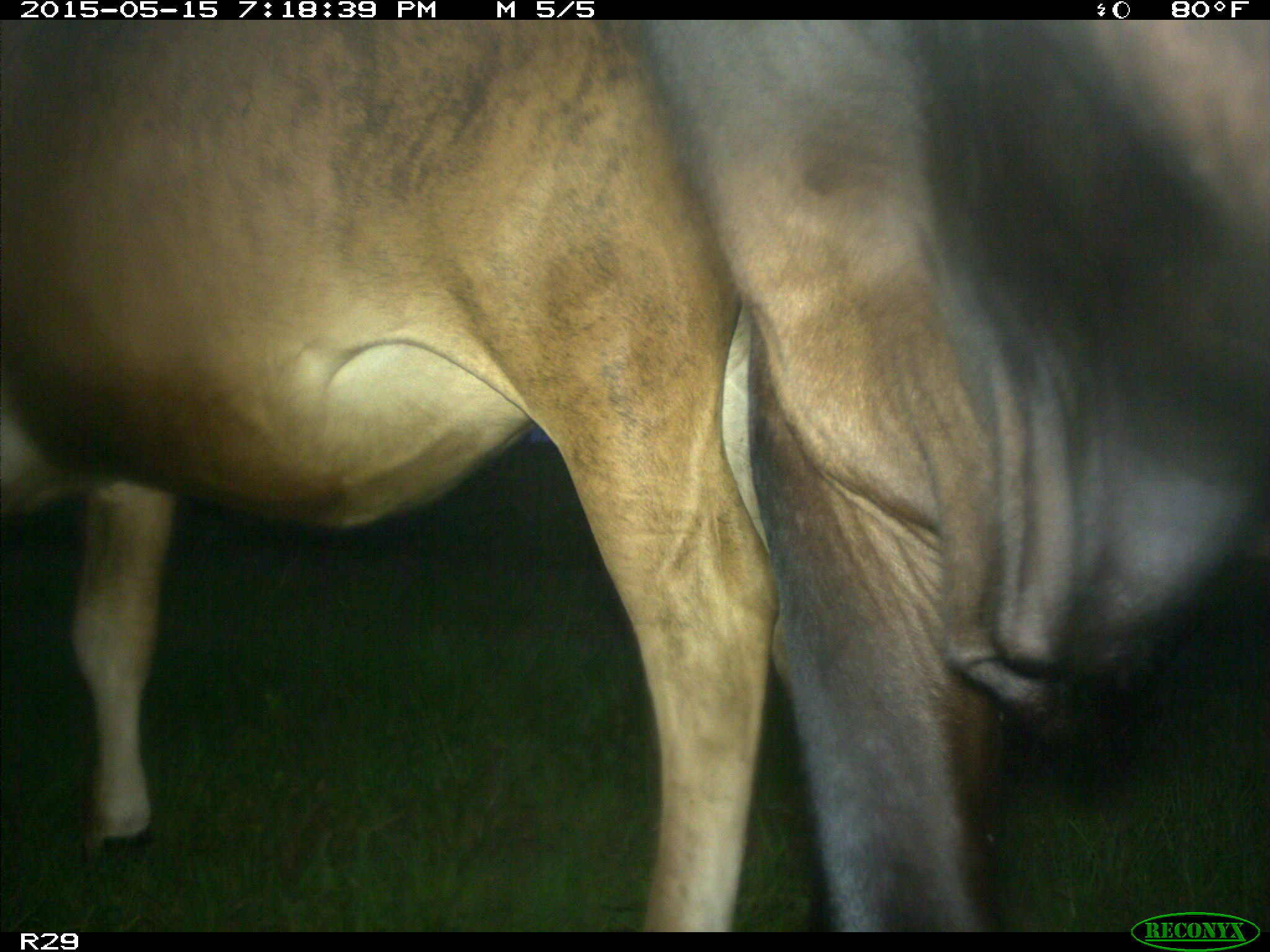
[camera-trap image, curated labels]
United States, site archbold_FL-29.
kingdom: Animalia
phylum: Chordata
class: Mammalia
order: Artiodactyla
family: Bovidae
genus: Bos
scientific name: Bos taurus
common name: domestic cow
Bos taurus (domestic cow).